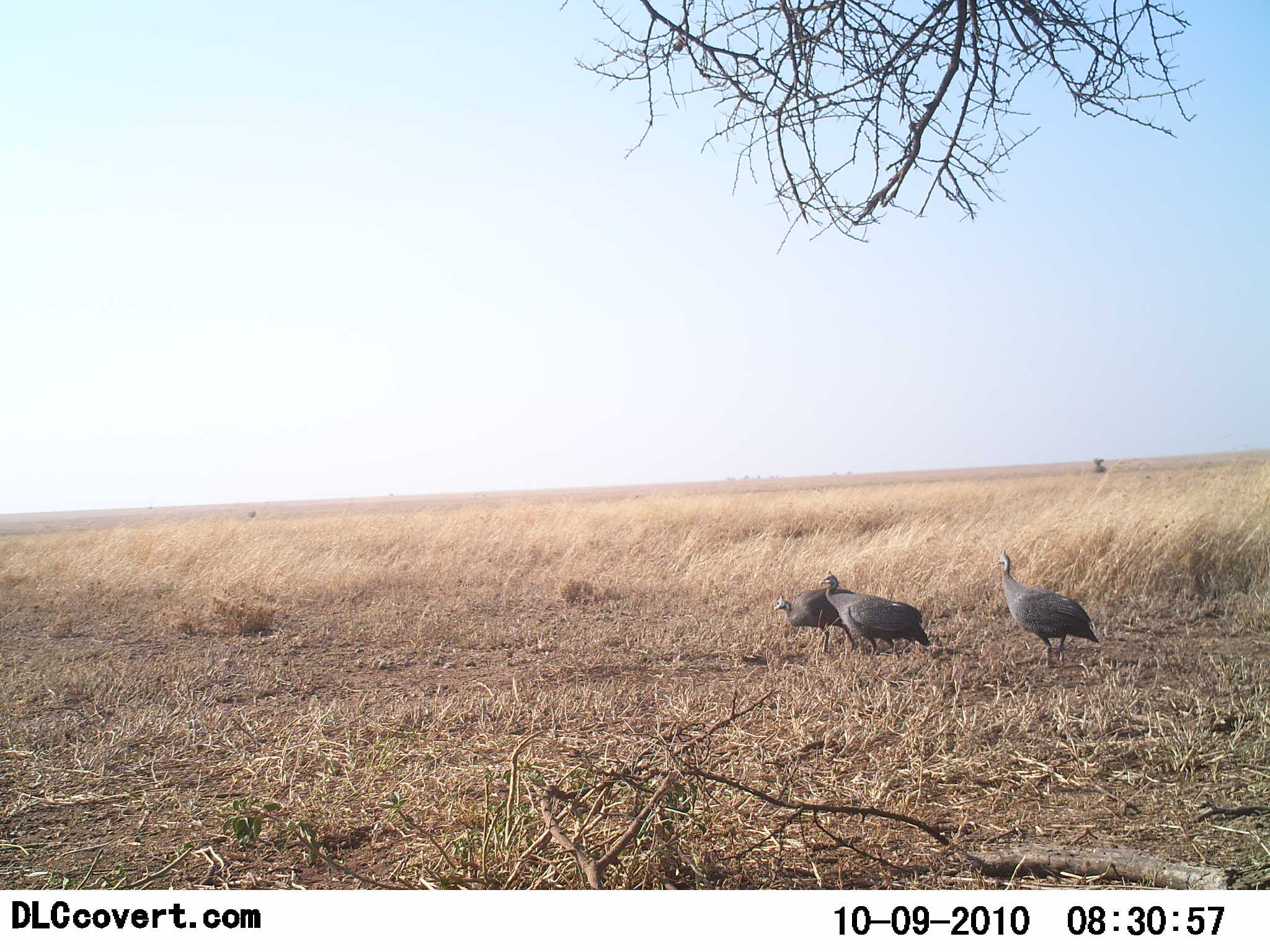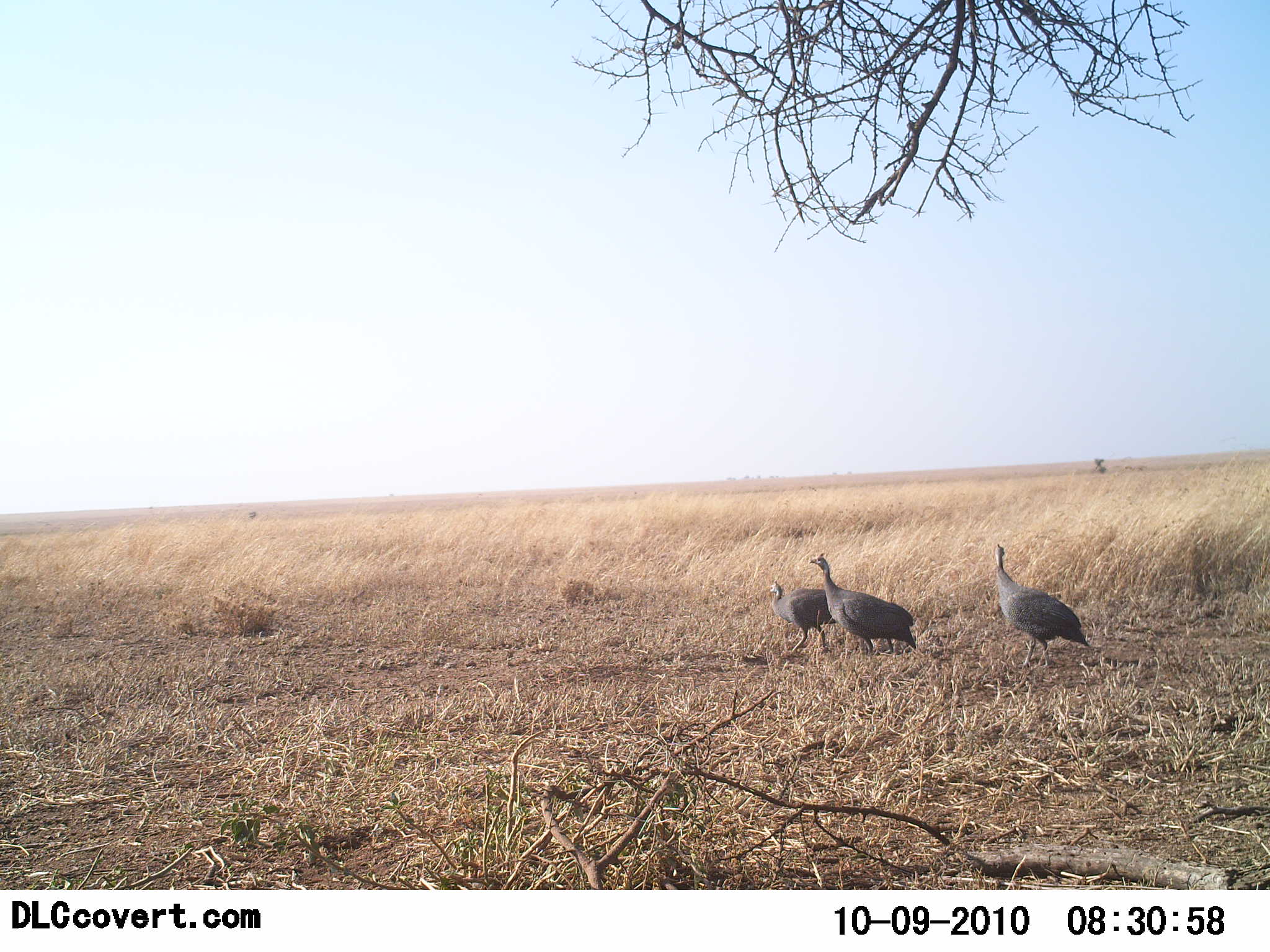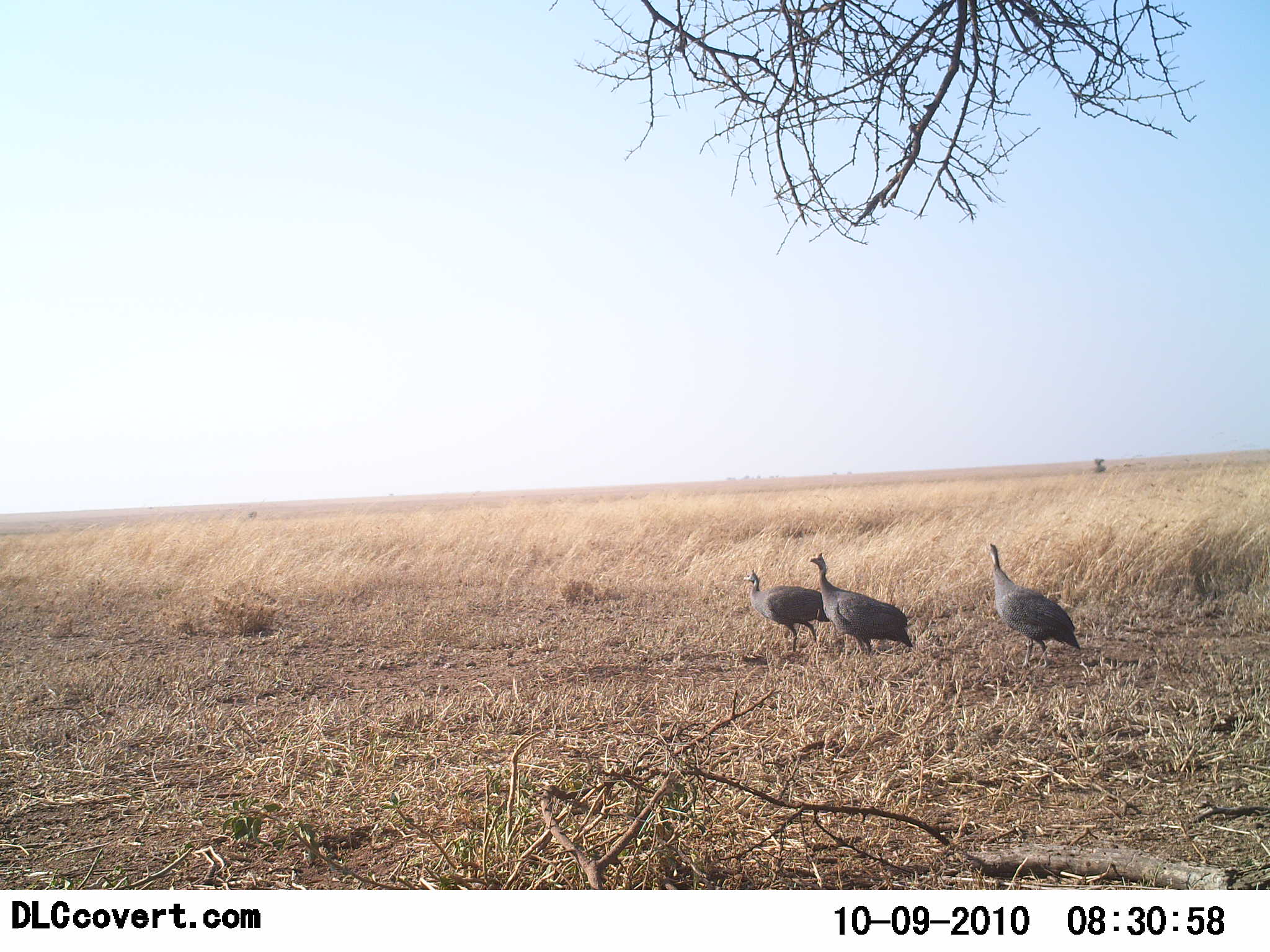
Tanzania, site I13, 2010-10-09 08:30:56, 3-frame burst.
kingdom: Animalia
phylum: Chordata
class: Aves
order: Galliformes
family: Numididae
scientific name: Numididae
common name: guinea fowl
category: guineafowl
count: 3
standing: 32%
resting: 5%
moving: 68%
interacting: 0%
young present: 0%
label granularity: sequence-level